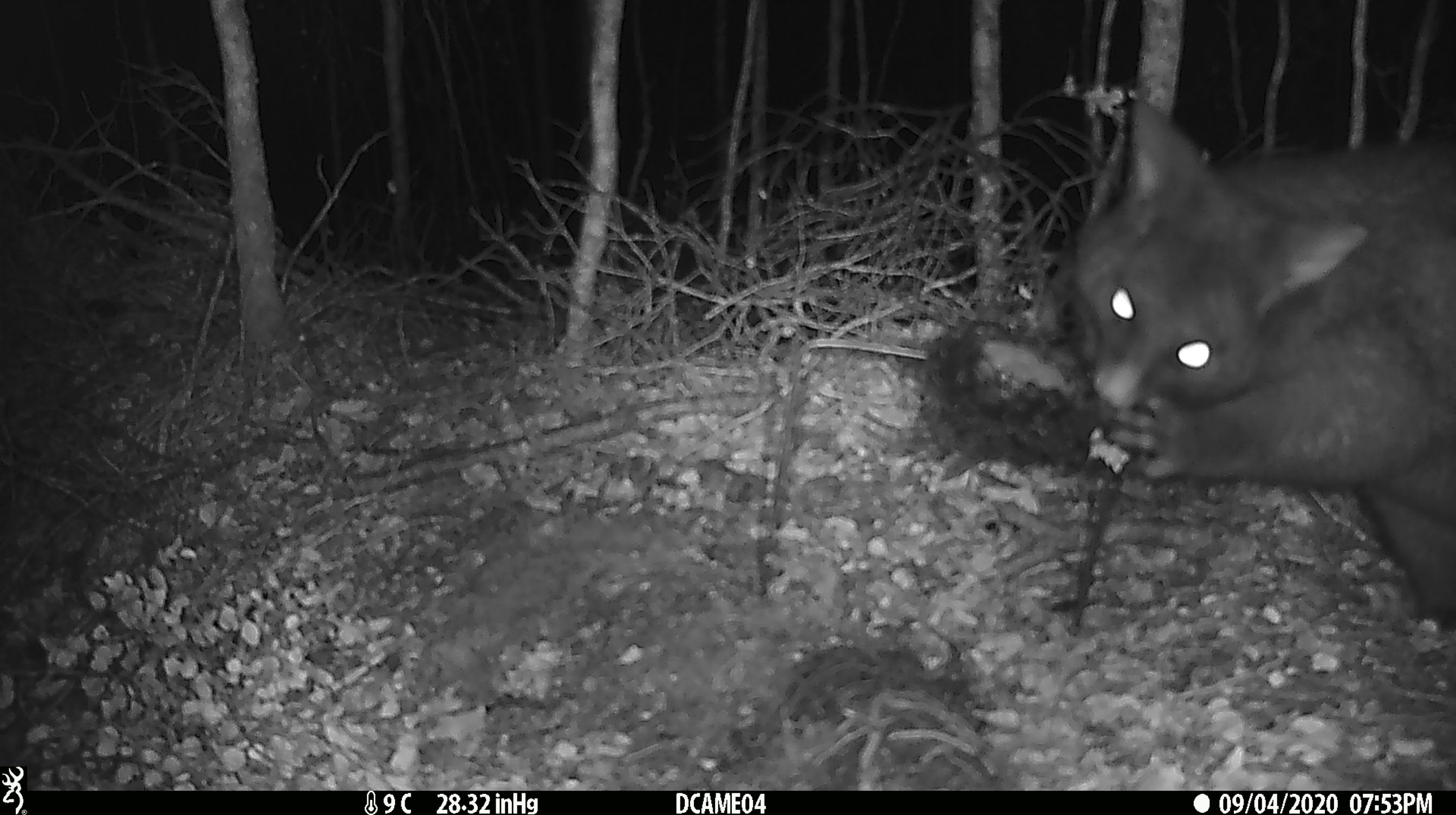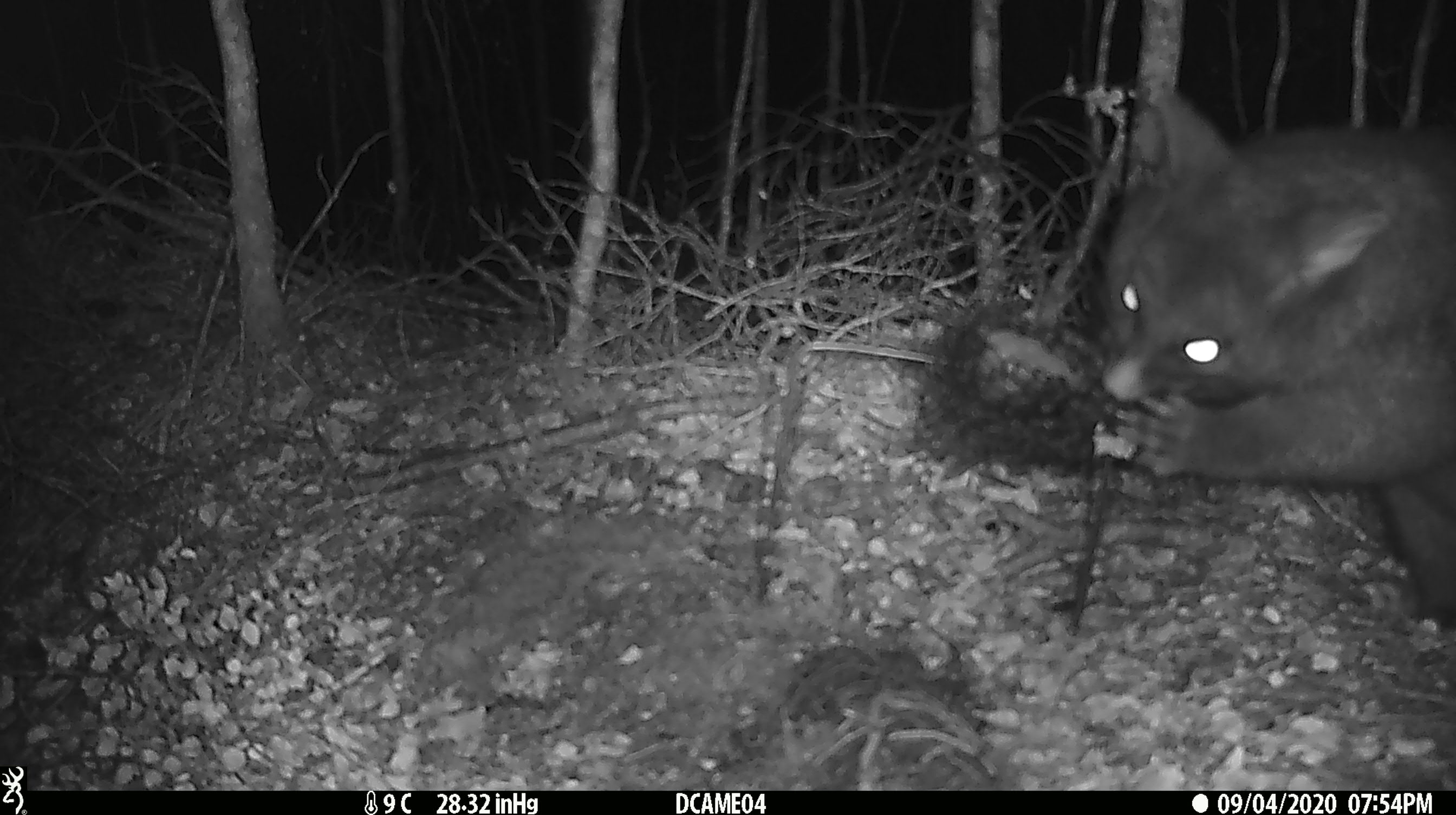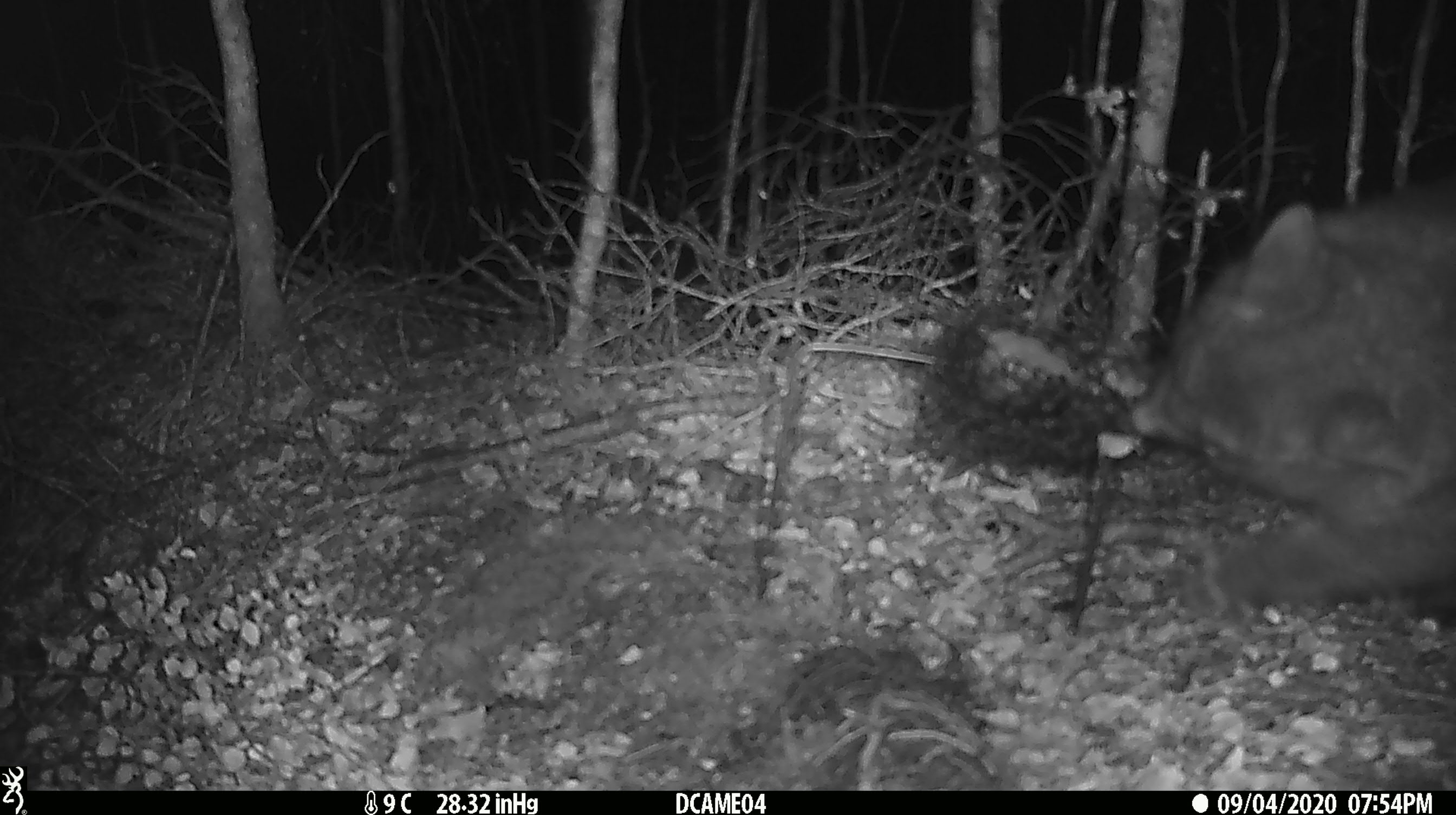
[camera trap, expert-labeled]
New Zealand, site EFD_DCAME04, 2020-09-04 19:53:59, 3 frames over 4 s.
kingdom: Animalia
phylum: Chordata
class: Mammalia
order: Diprotodontia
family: Phalangeridae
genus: Trichosurus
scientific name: Trichosurus vulpecula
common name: common brushtail possum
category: possum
Possum (common brushtail possum) (Trichosurus vulpecula).